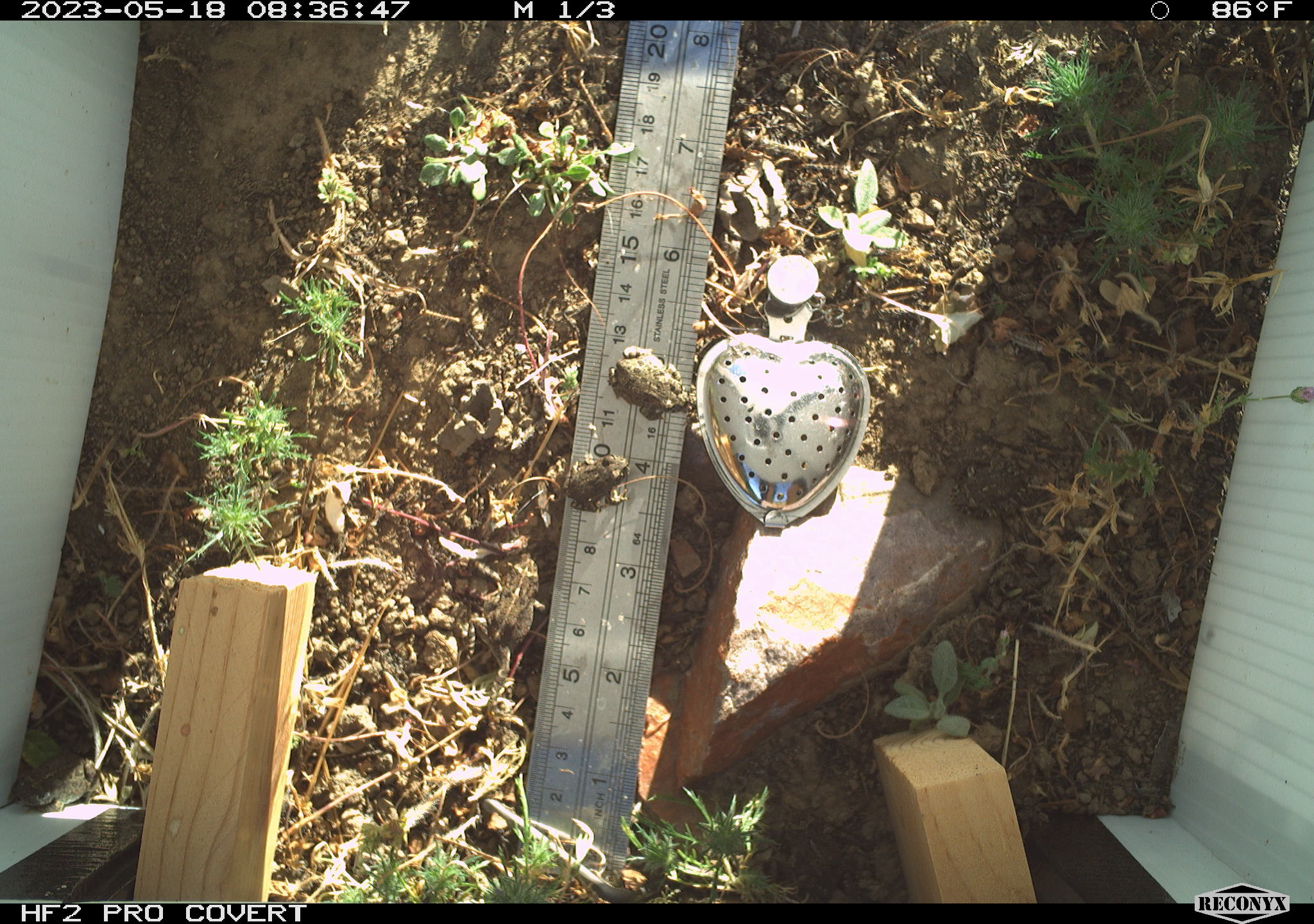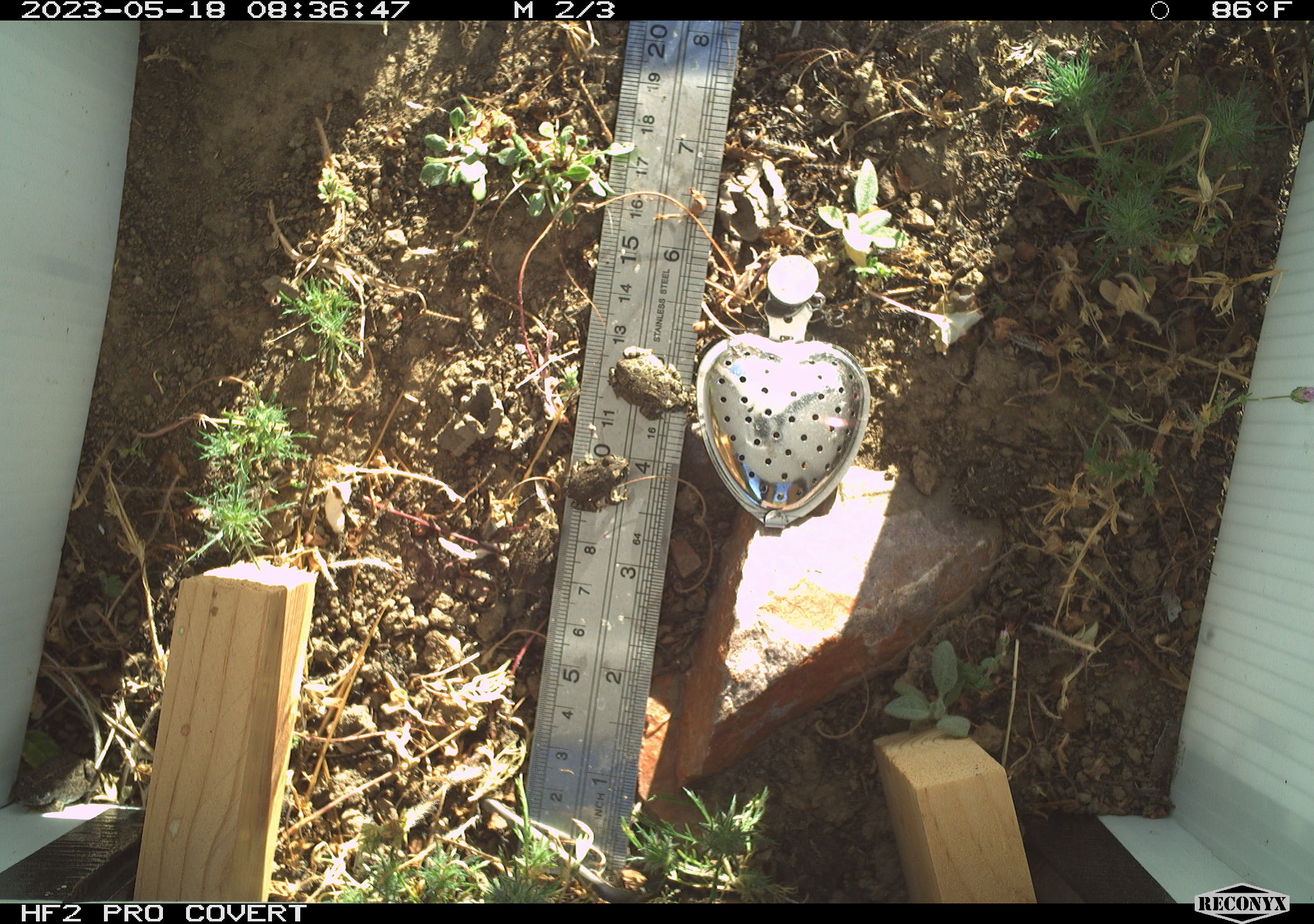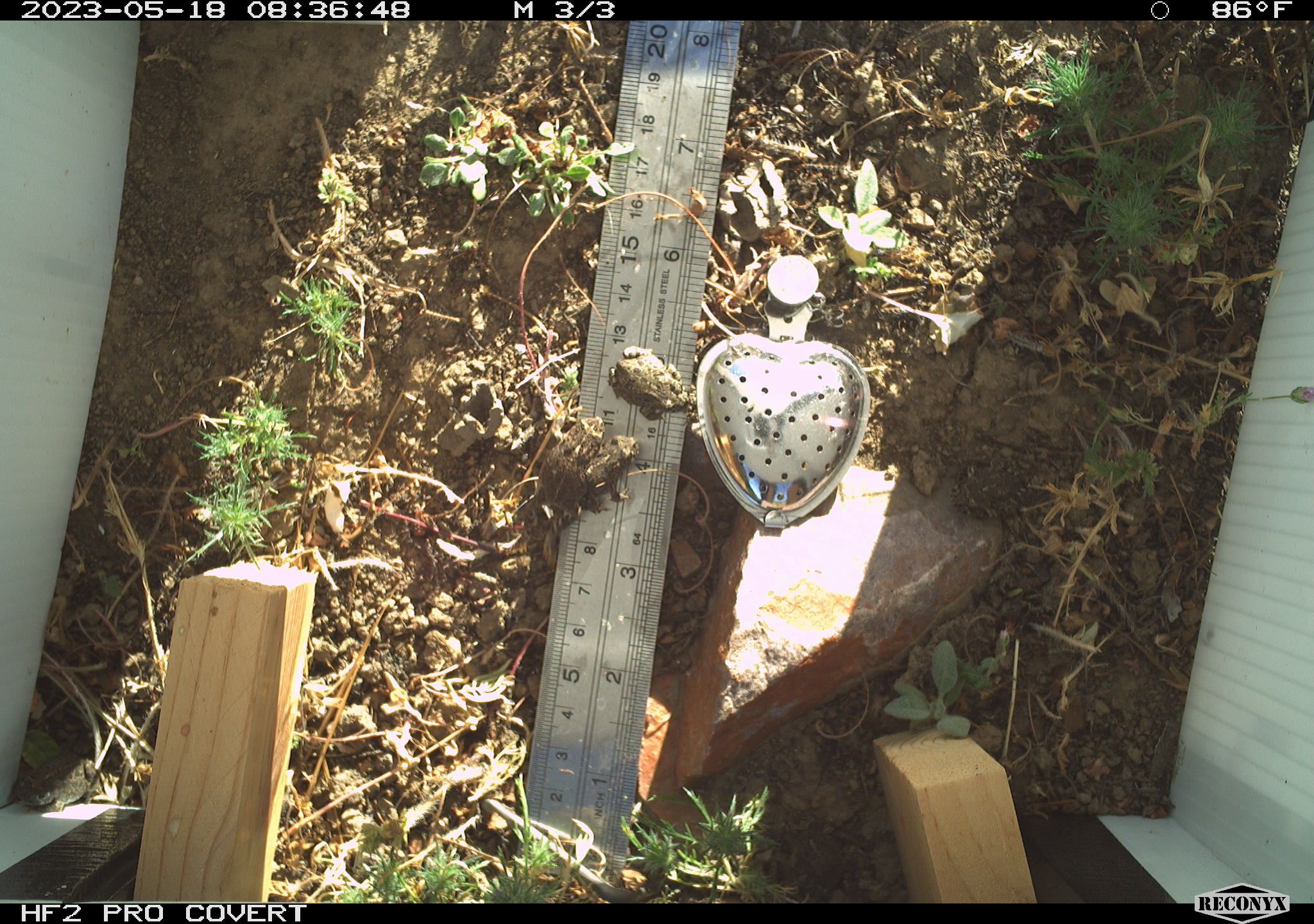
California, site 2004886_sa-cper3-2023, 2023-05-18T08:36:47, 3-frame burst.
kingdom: Animalia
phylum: Chordata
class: Amphibia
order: Anura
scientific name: Anura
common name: frogs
Frogs (Anura).